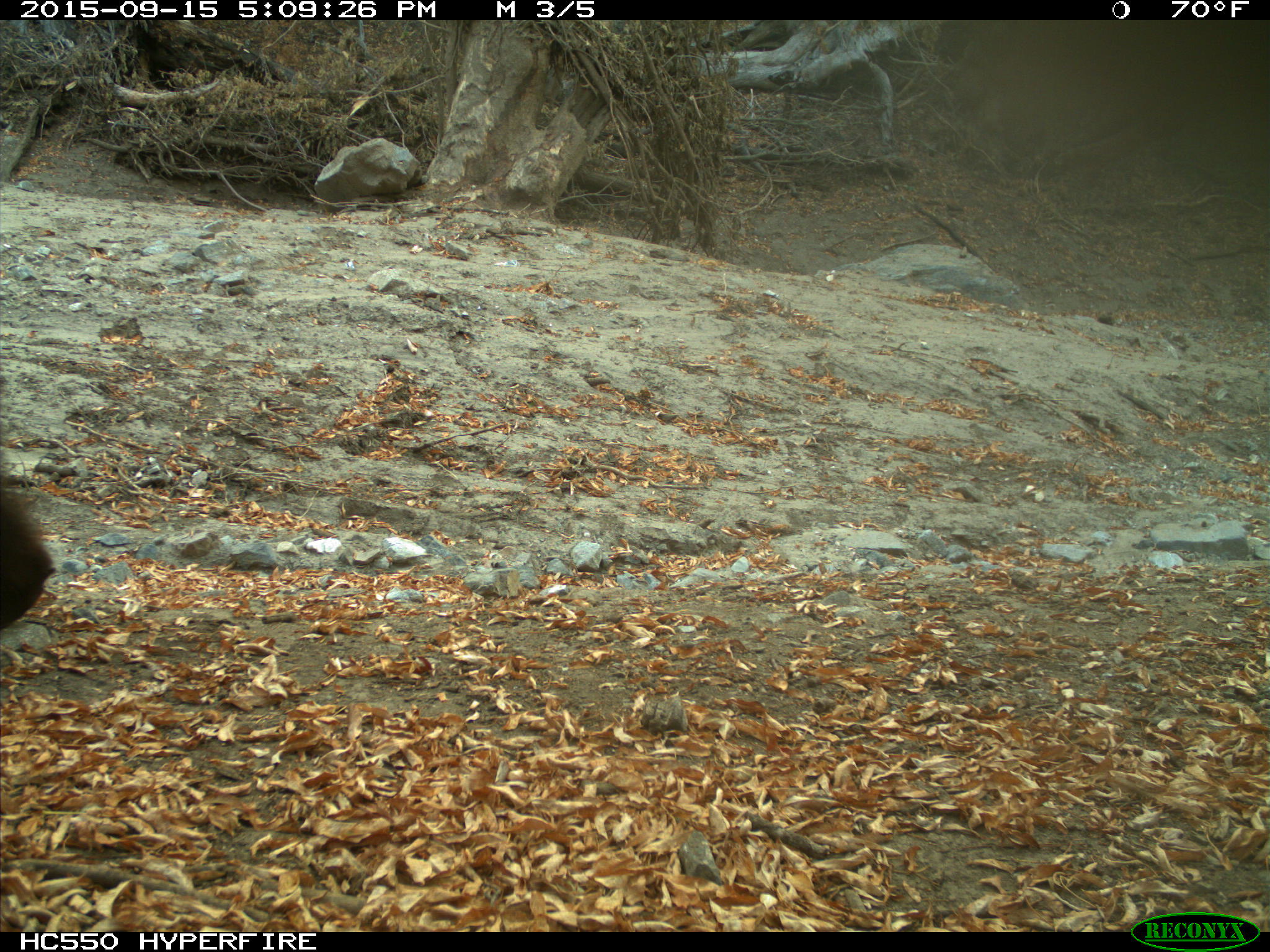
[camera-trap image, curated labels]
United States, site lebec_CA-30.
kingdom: Animalia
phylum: Chordata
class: Mammalia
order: Carnivora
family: Ursidae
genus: Ursus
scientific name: Ursus americanus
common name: american black bear